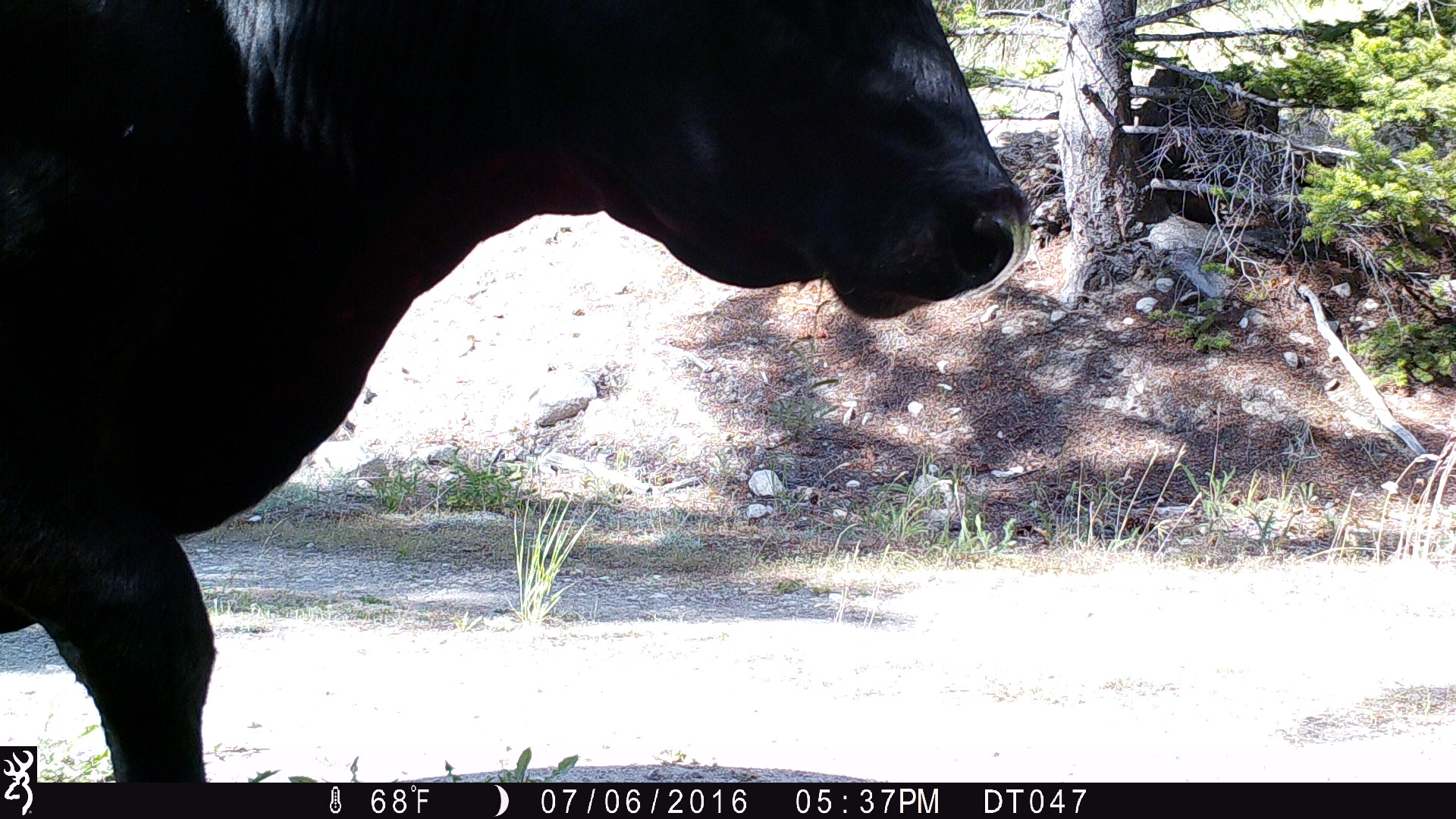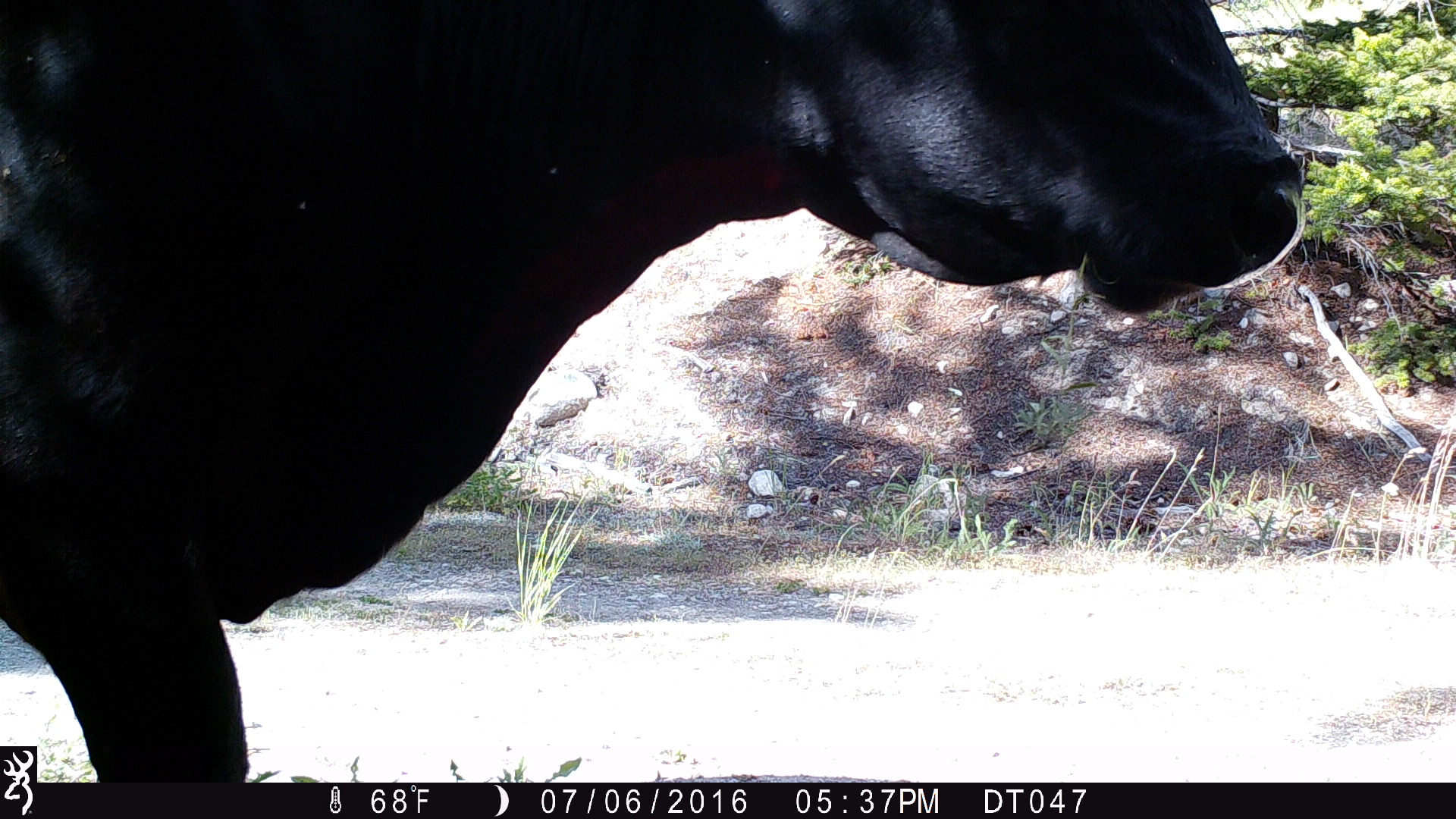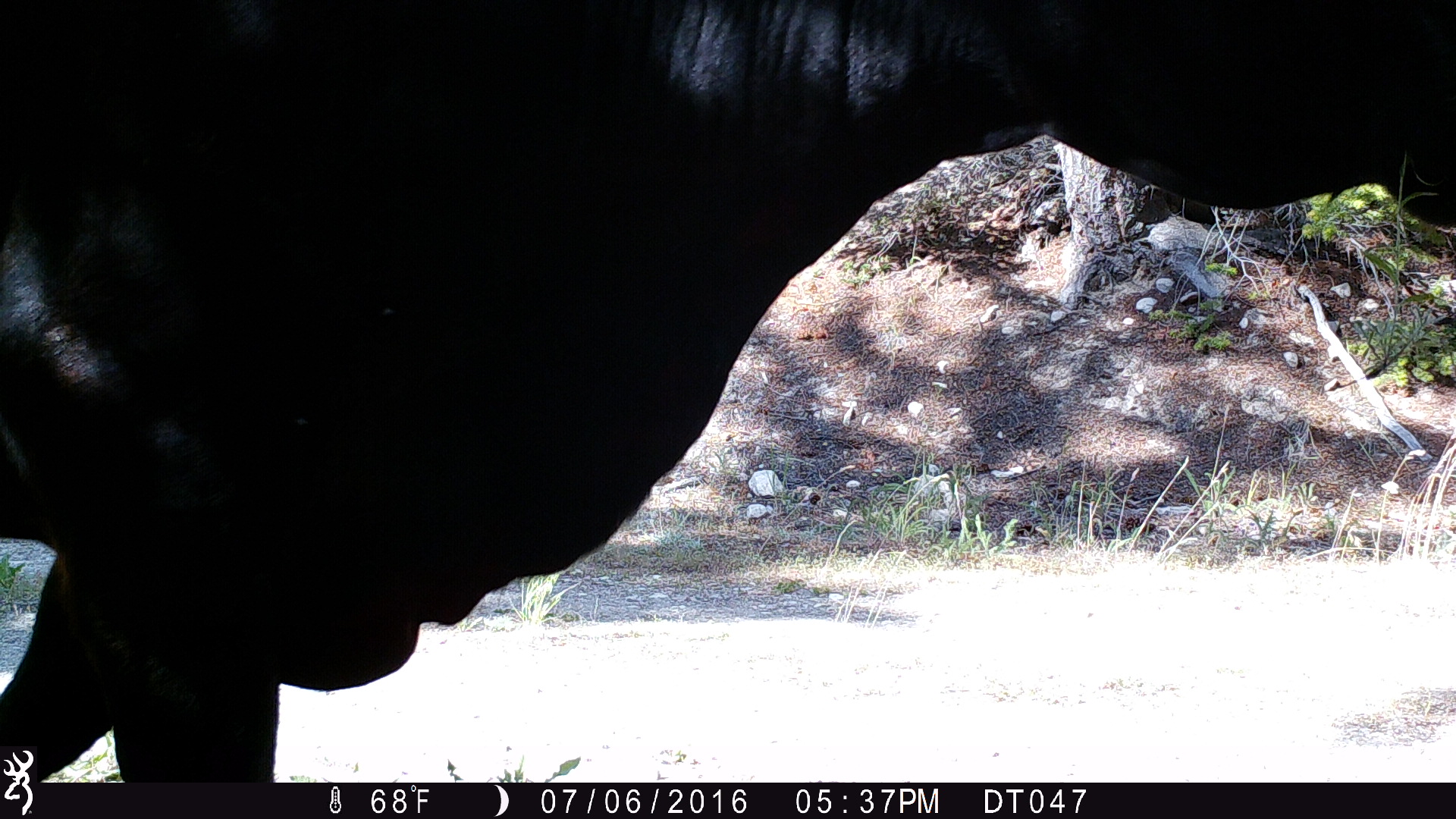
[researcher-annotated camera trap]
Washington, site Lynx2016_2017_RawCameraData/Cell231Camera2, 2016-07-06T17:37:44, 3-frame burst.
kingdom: Animalia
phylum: Chordata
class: Mammalia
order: Artiodactyla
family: Bovidae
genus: Bos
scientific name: Bos taurus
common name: domestic cattle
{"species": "domestic cattle (Bos taurus)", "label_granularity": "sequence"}